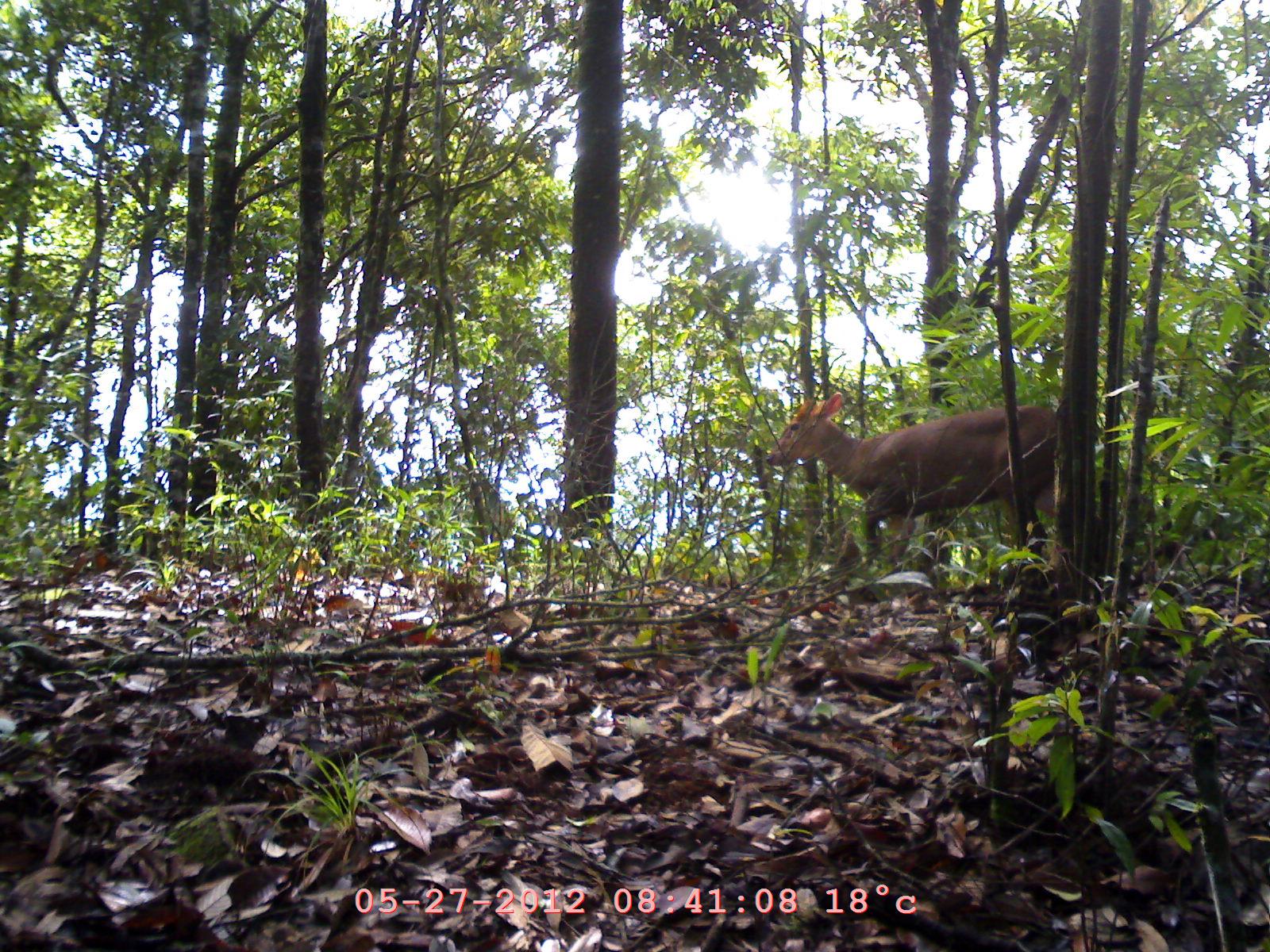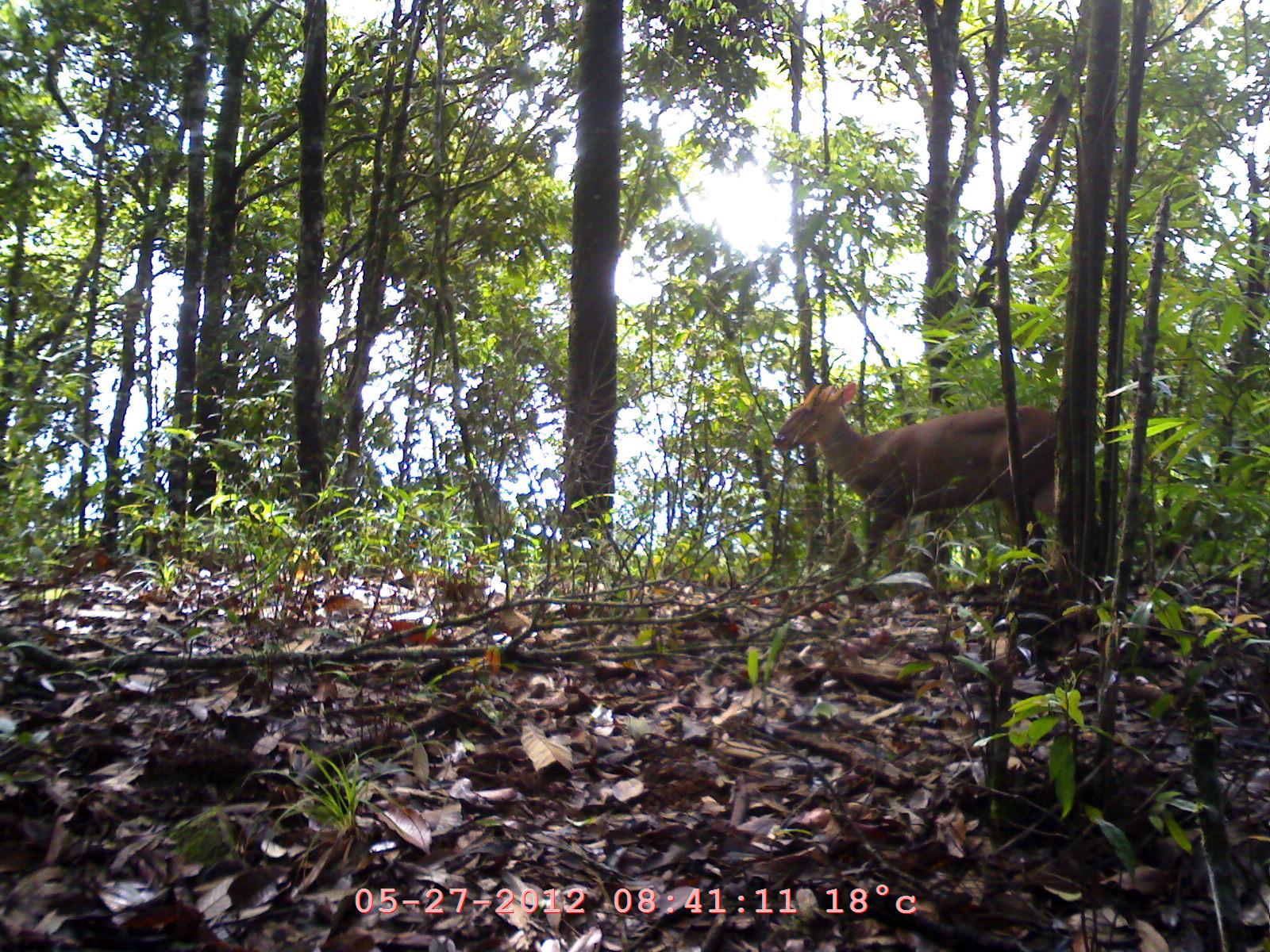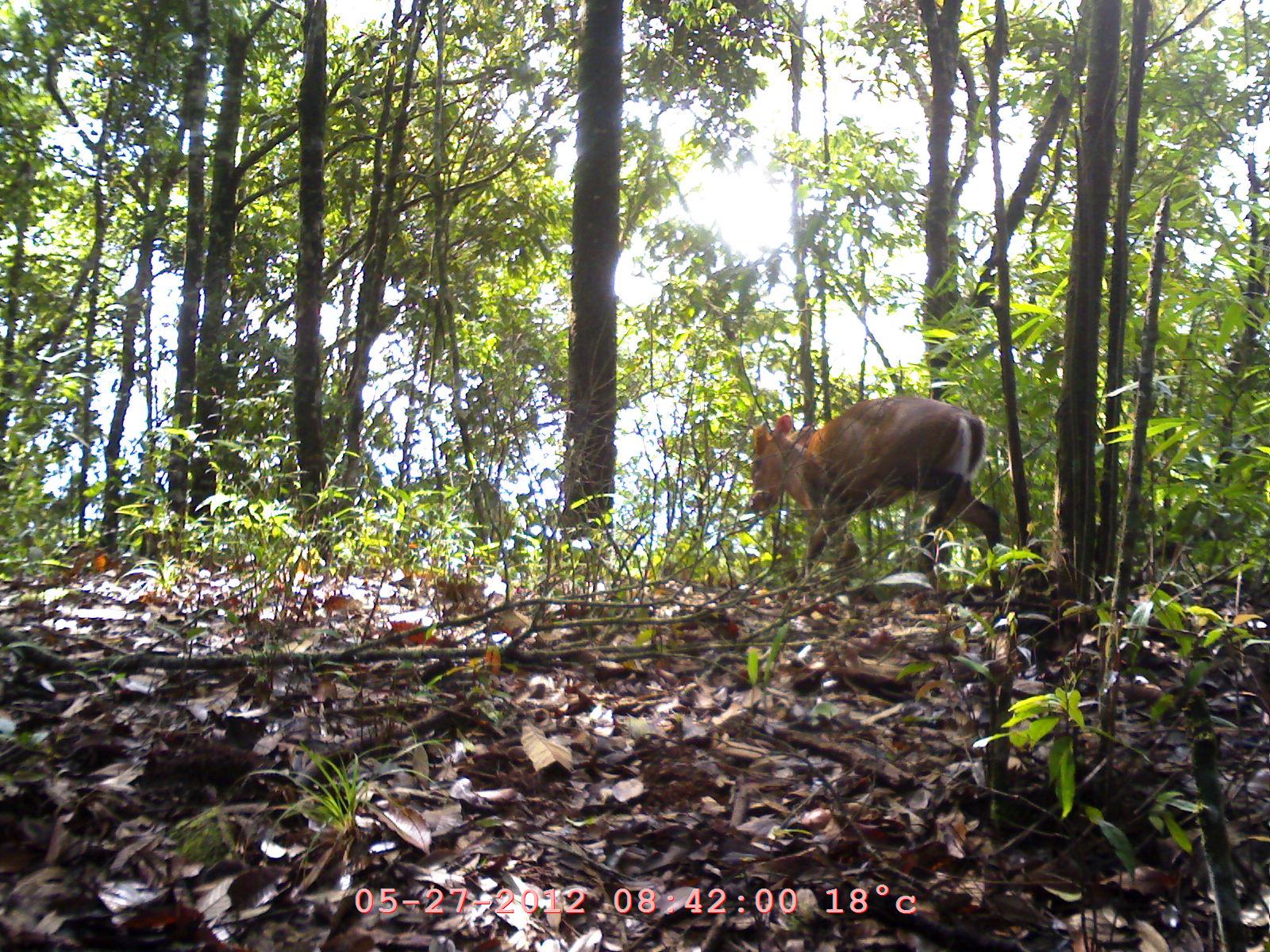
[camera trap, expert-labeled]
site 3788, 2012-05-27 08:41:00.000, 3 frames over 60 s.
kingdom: Animalia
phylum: Chordata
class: Mammalia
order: Artiodactyla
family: Cervidae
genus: Muntiacus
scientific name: Muntiacus muntjak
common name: southern red muntjac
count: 1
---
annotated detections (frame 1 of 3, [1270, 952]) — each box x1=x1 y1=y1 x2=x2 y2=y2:
muntiacus muntjak: x1=763 y1=393 x2=1101 y2=574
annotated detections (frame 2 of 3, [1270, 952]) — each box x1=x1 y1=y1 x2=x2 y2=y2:
muntiacus muntjak: x1=772 y1=375 x2=1105 y2=594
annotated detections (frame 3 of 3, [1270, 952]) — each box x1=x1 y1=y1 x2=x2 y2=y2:
muntiacus muntjak: x1=746 y1=394 x2=1005 y2=602